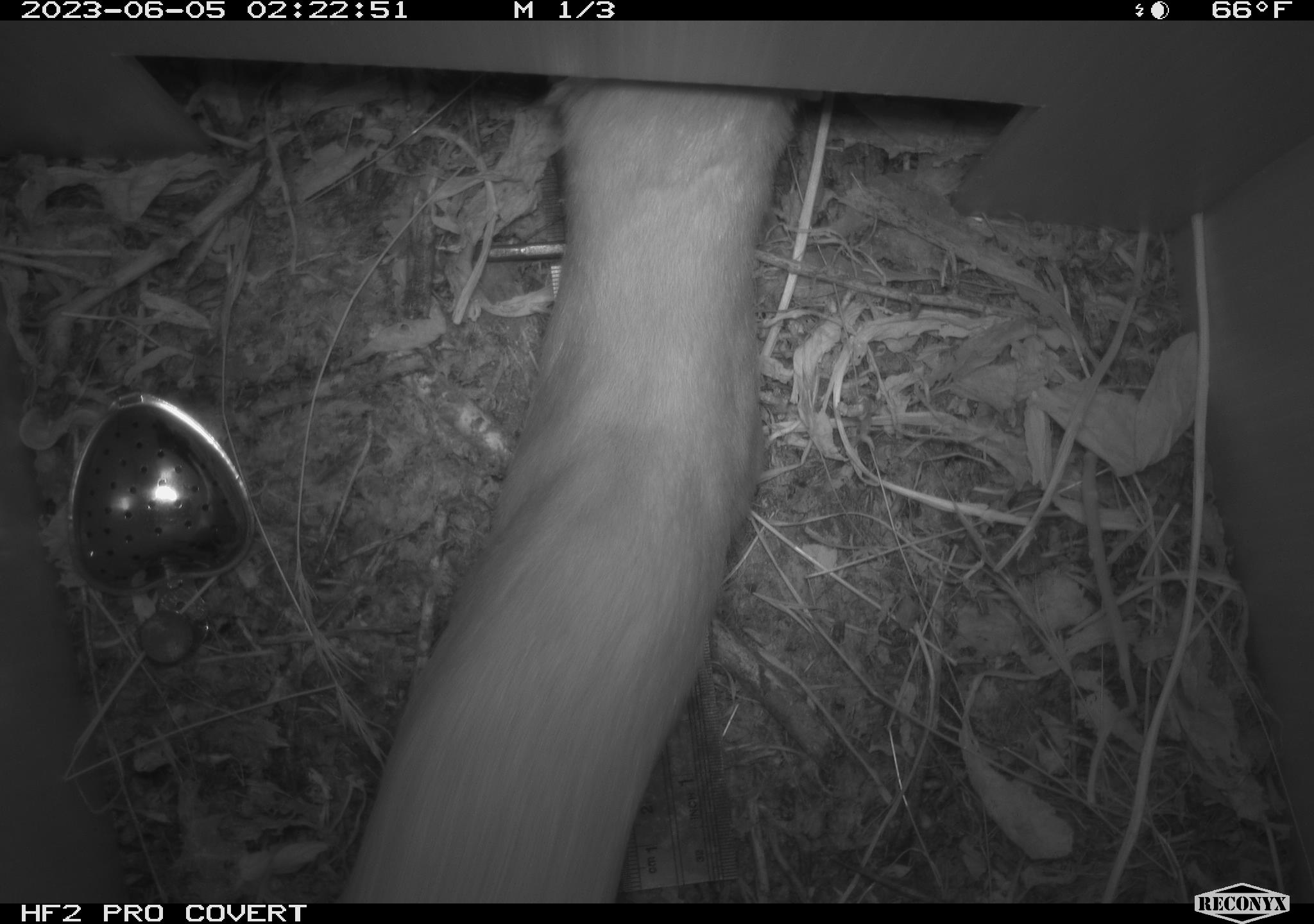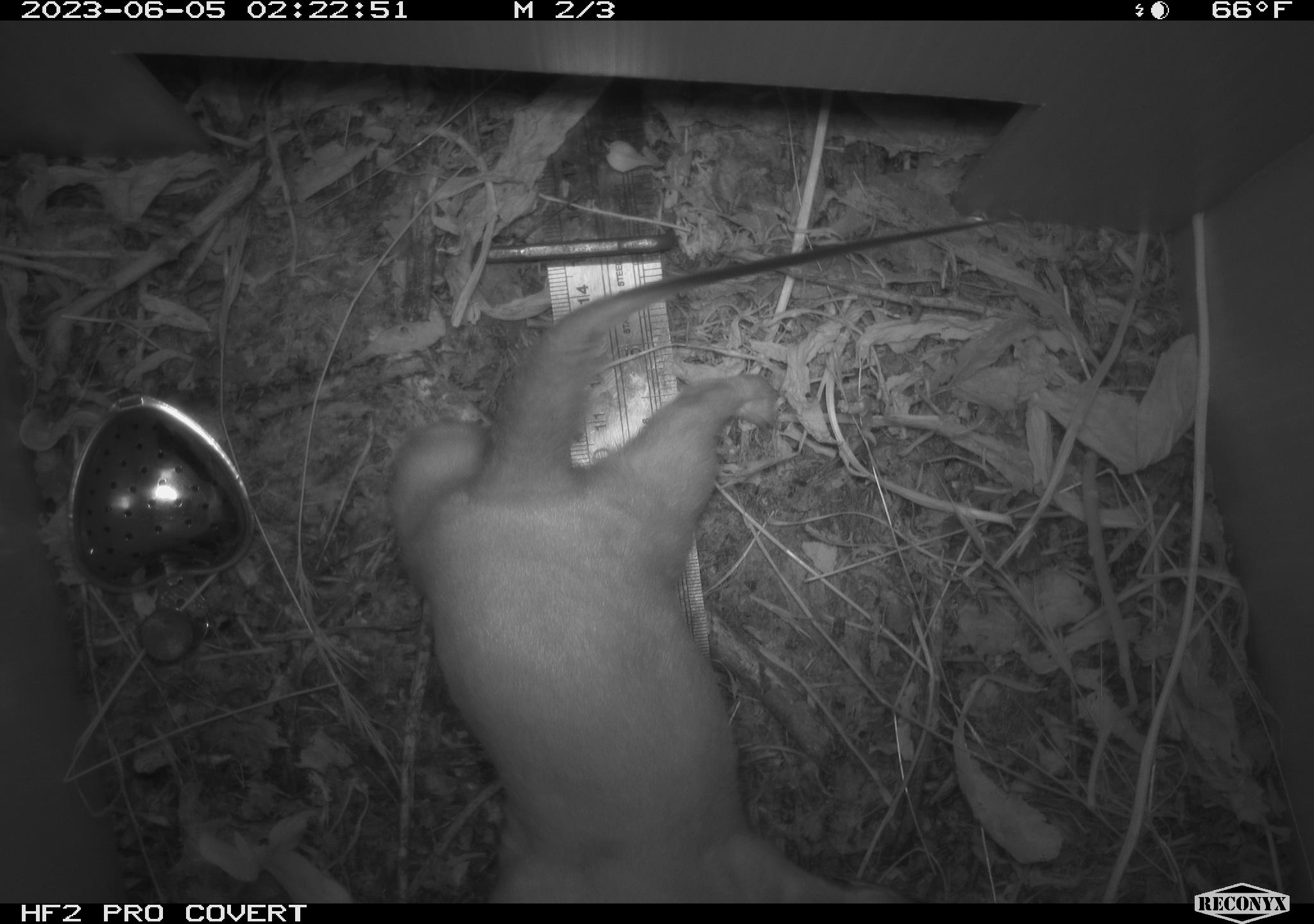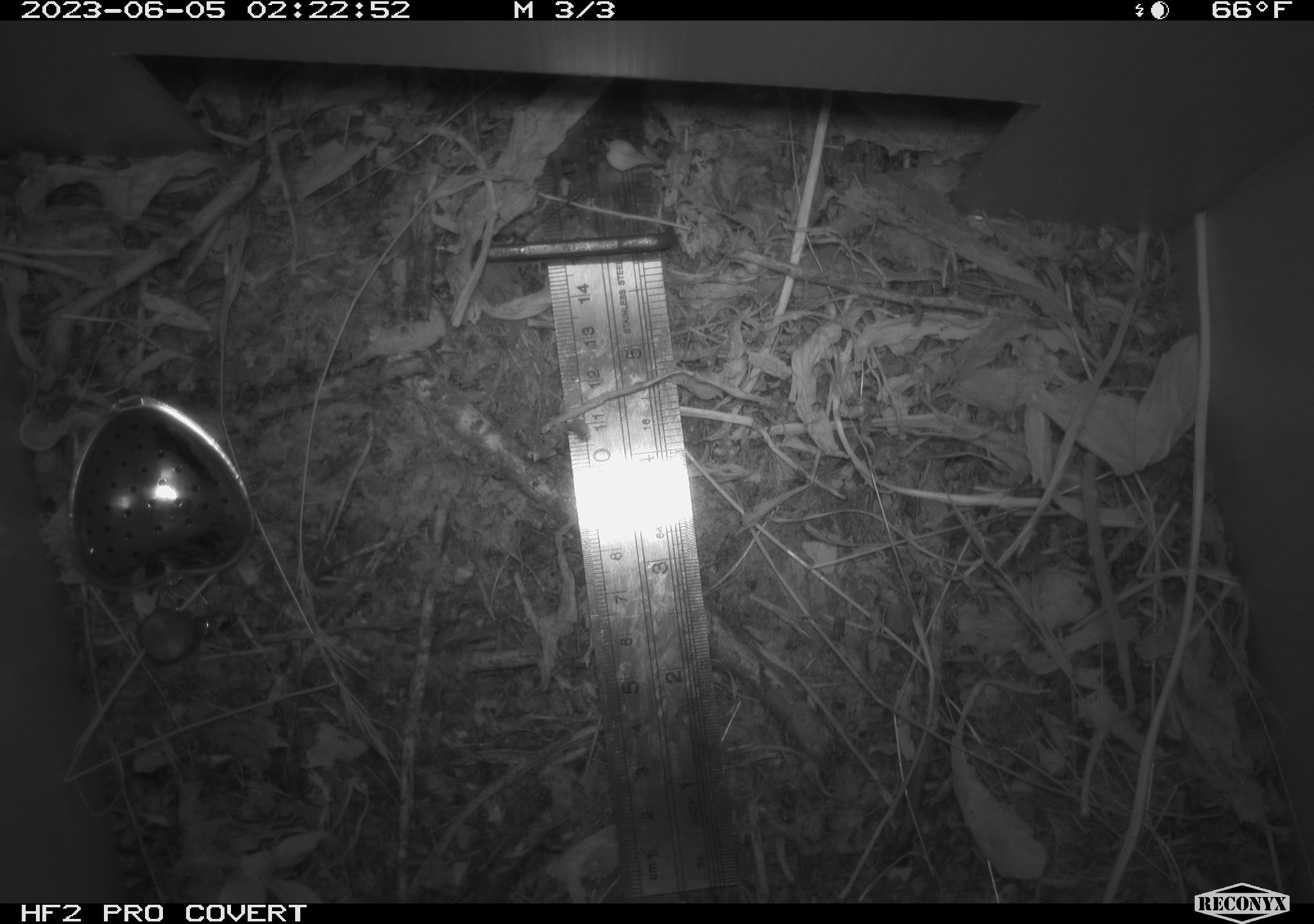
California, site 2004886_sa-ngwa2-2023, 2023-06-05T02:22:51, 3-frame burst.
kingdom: Animalia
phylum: Chordata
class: Mammalia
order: Carnivora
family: Mustelidae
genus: Neogale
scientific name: Neogale frenata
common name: long-tailed weasel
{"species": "long-tailed weasel (Neogale frenata)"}